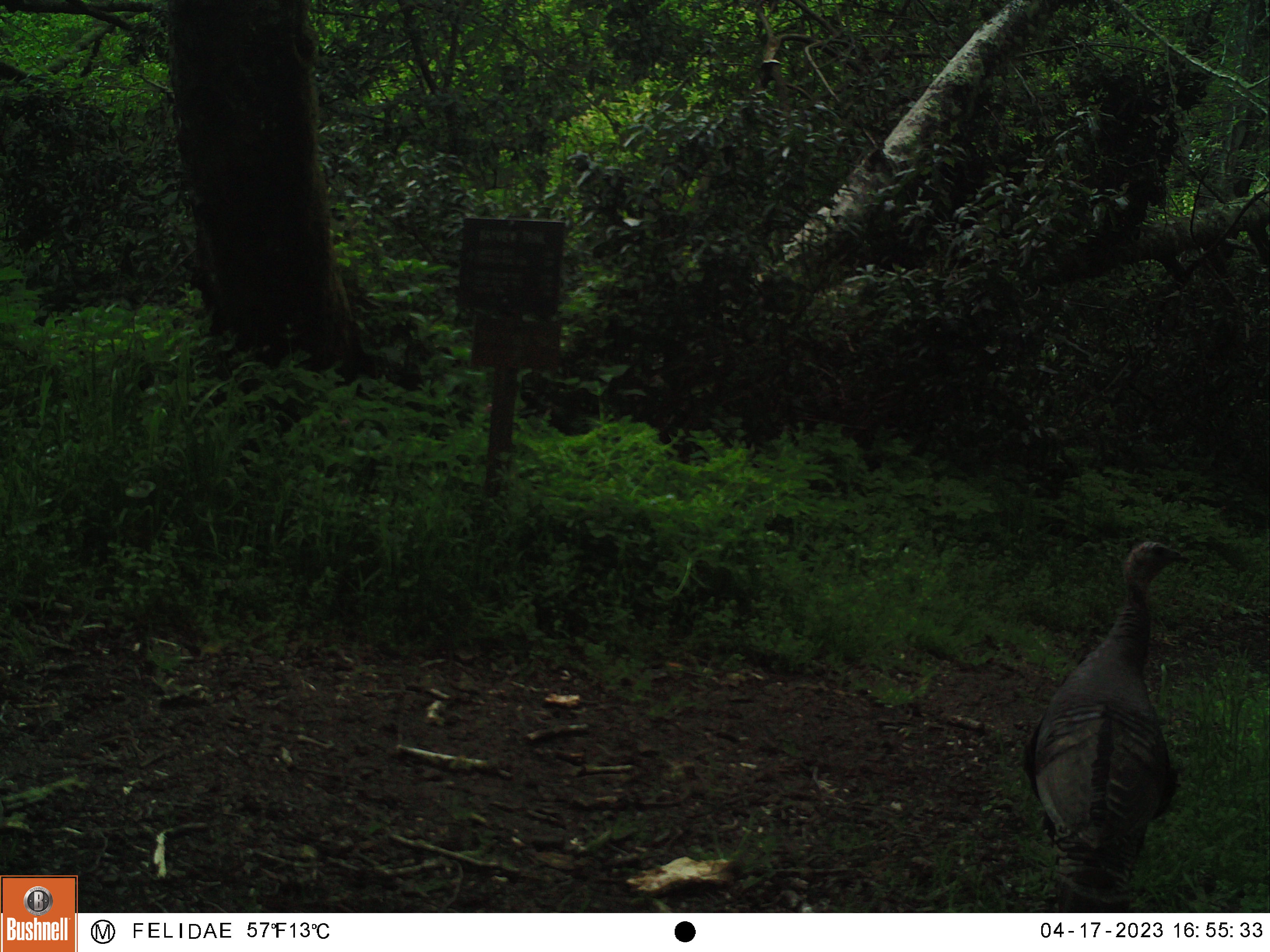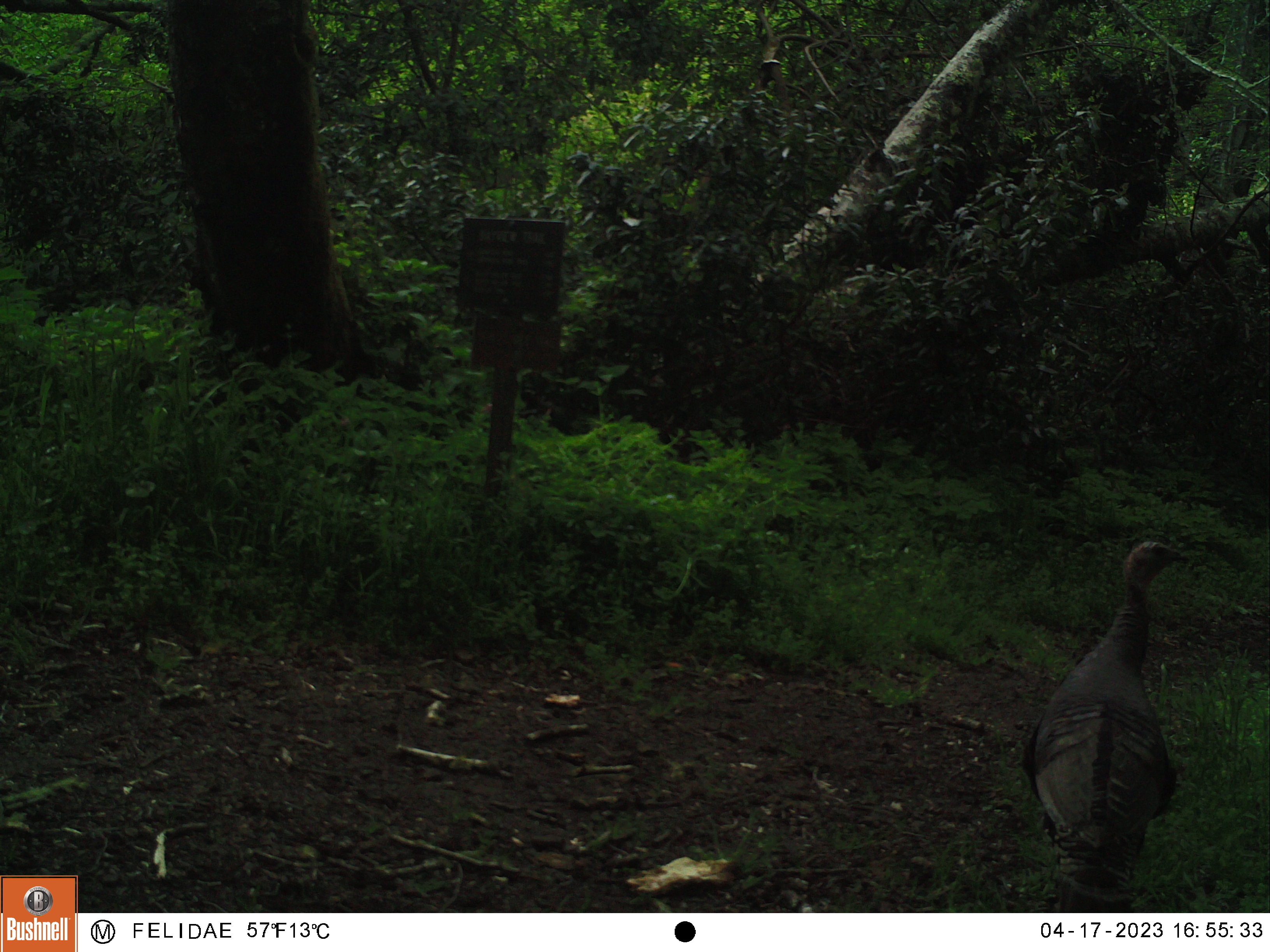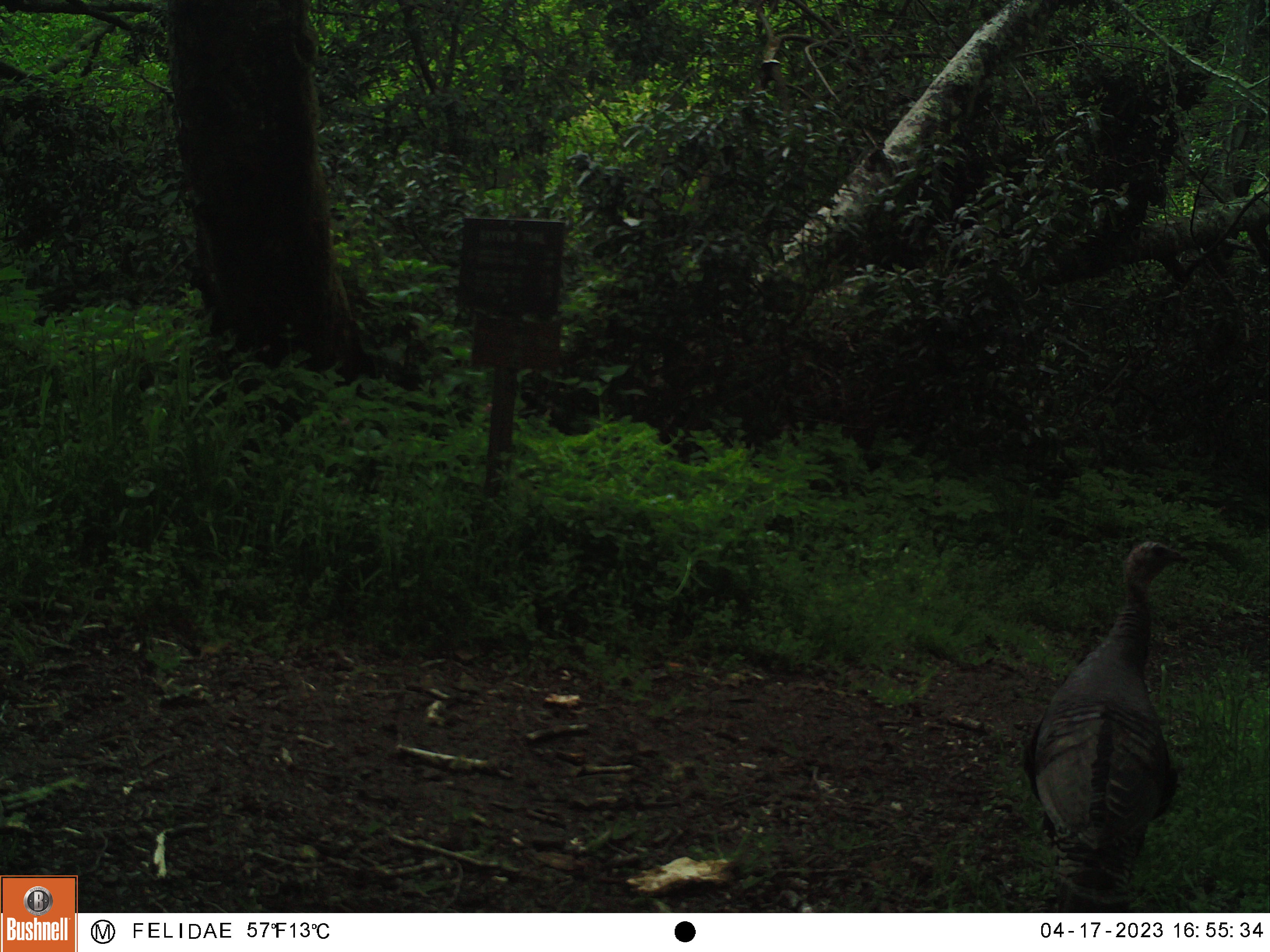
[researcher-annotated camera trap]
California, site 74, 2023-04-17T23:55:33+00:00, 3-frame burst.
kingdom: Animalia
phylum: Chordata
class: Aves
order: Galliformes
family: Phasianidae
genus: Meleagris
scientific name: Meleagris gallopavo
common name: turkey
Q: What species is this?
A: Turkey (Meleagris gallopavo).